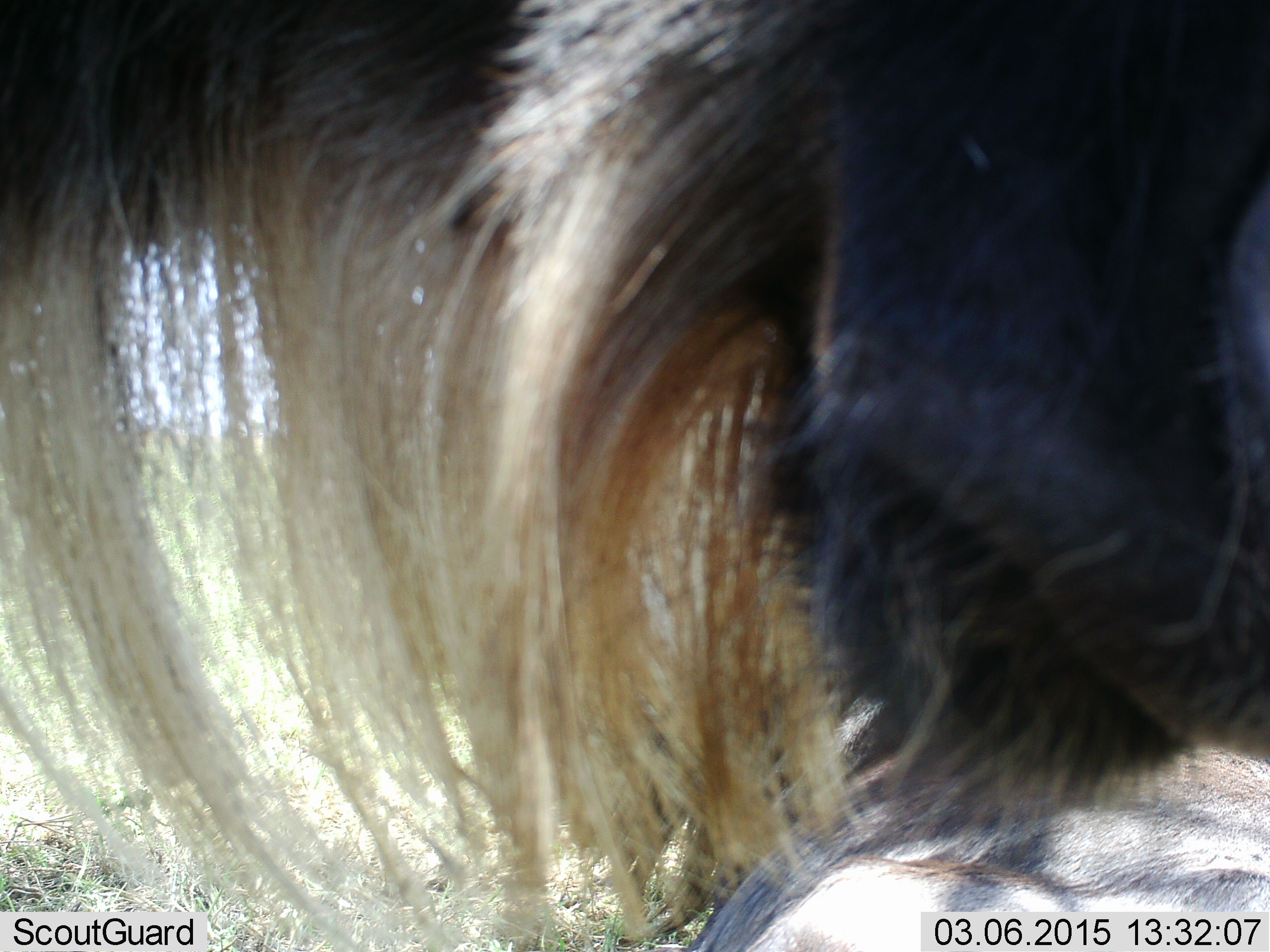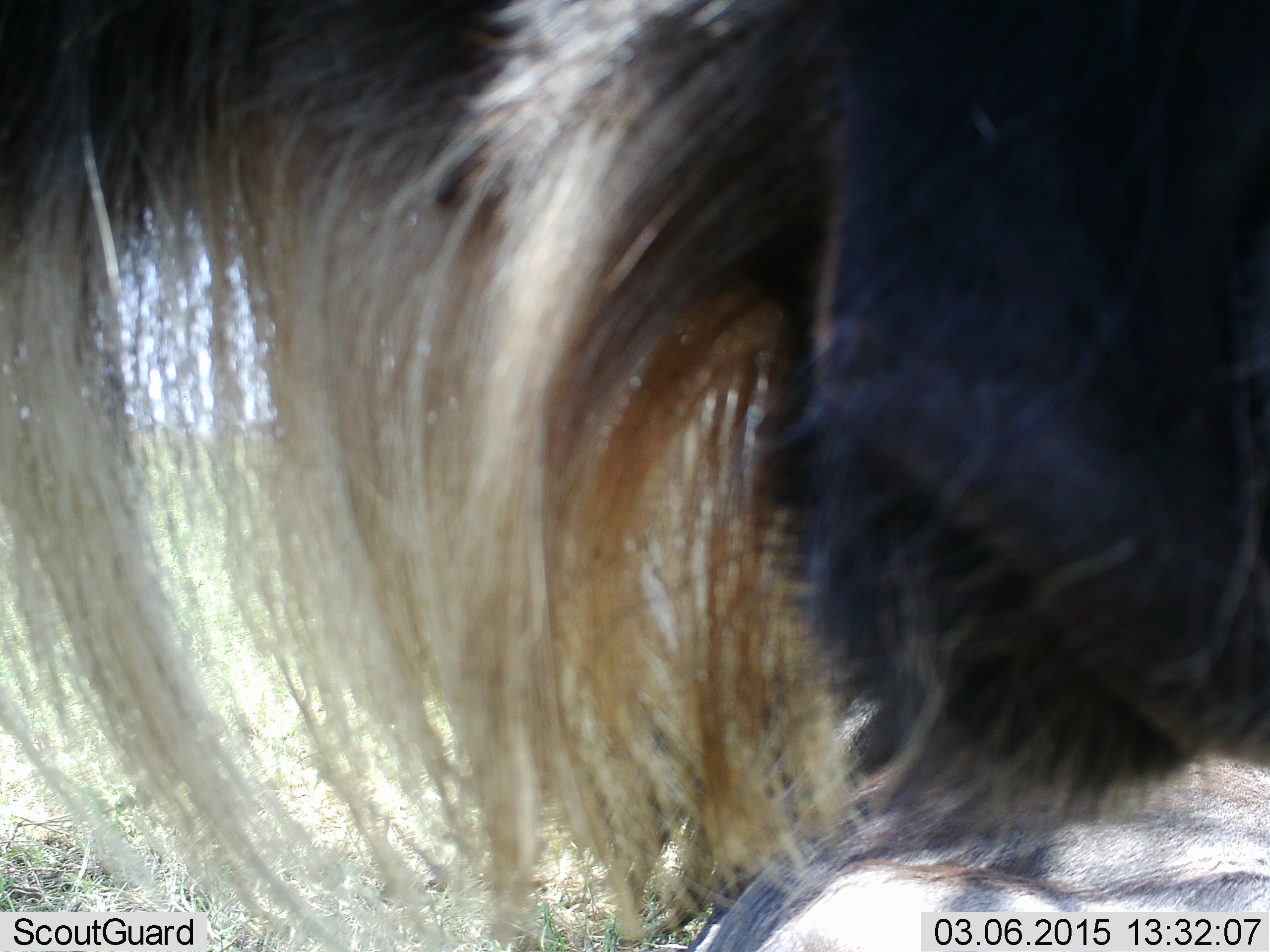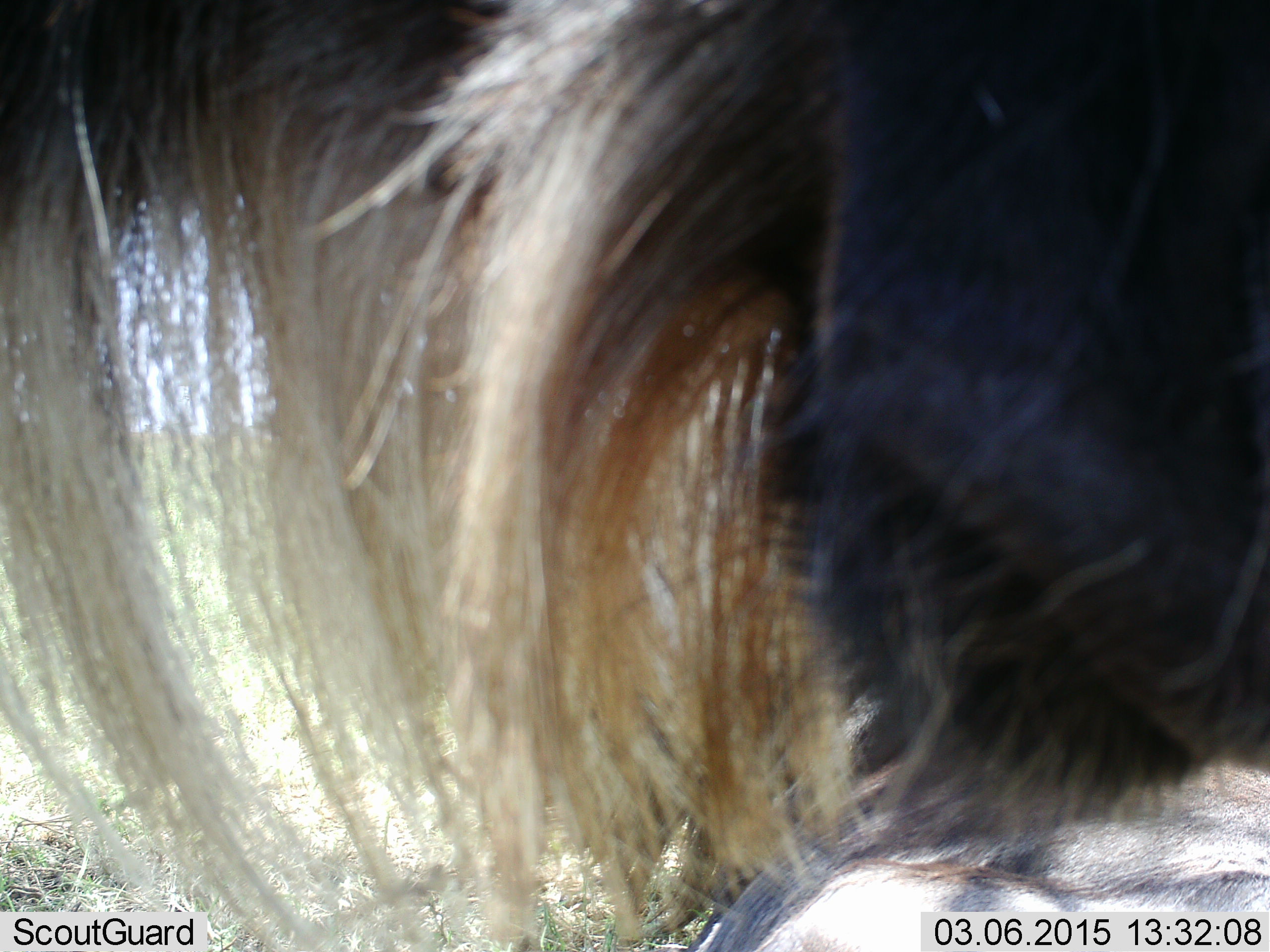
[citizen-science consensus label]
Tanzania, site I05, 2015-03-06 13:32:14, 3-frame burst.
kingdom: Animalia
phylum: Chordata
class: Mammalia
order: Artiodactyla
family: Bovidae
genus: Connochaetes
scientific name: Connochaetes taurinus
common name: blue wildebeest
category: wildebeest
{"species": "wildebeest (blue wildebeest) (Connochaetes taurinus)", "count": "1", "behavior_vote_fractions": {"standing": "60%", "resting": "50%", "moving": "20%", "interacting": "0%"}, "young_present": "0%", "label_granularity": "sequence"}